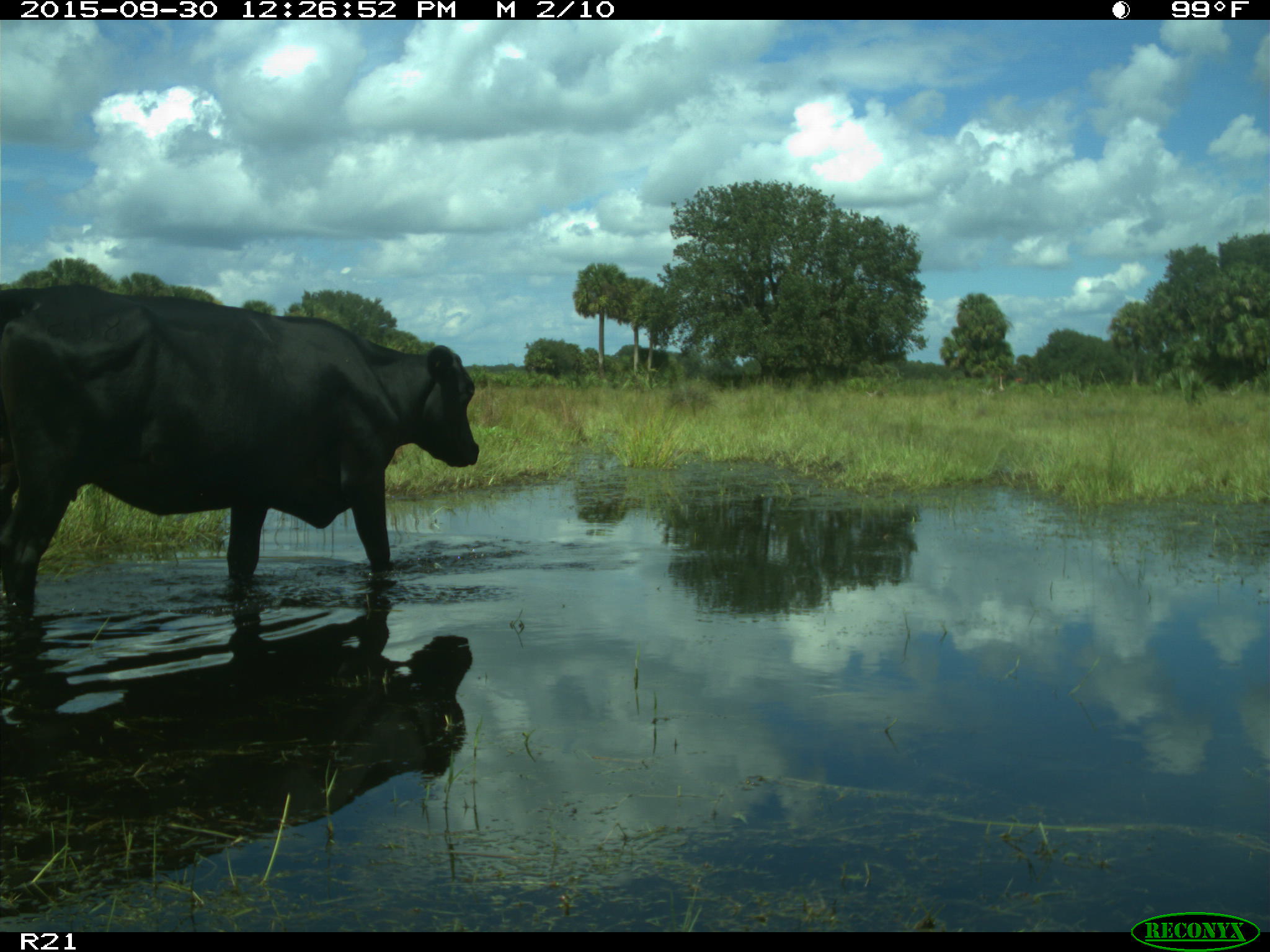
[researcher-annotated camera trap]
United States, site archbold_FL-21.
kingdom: Animalia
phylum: Chordata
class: Mammalia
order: Artiodactyla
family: Bovidae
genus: Bos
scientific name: Bos taurus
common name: domestic cow